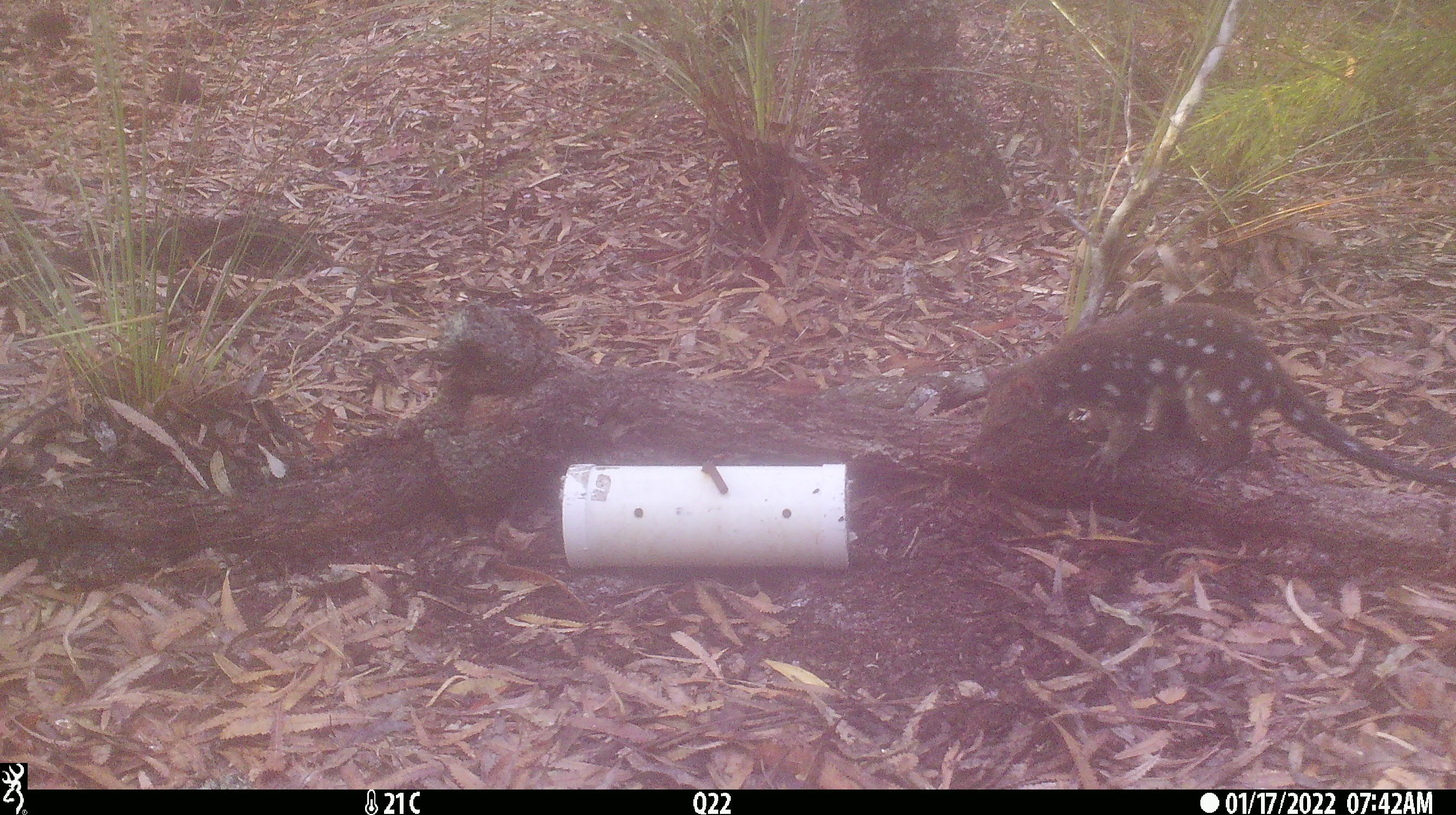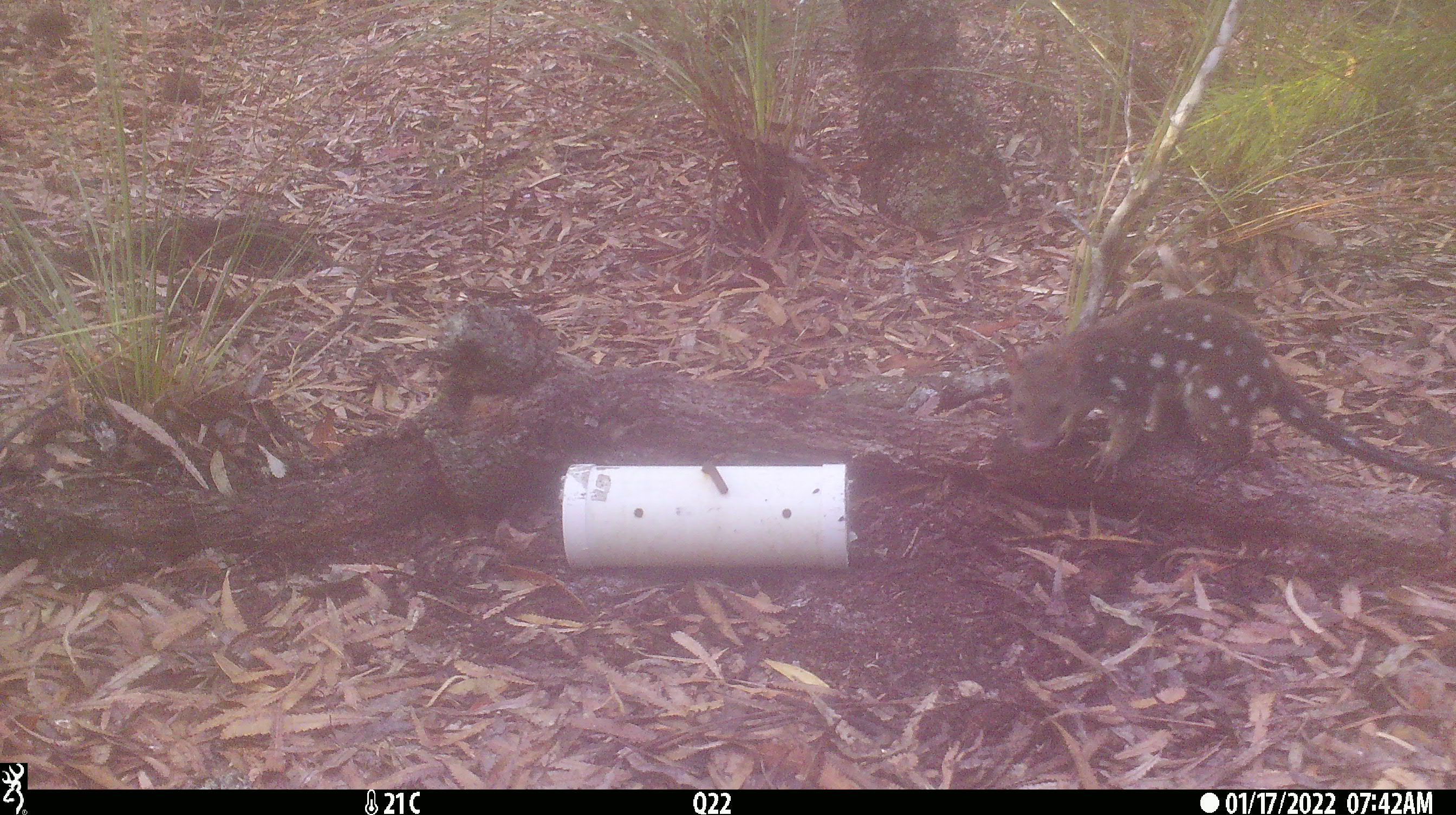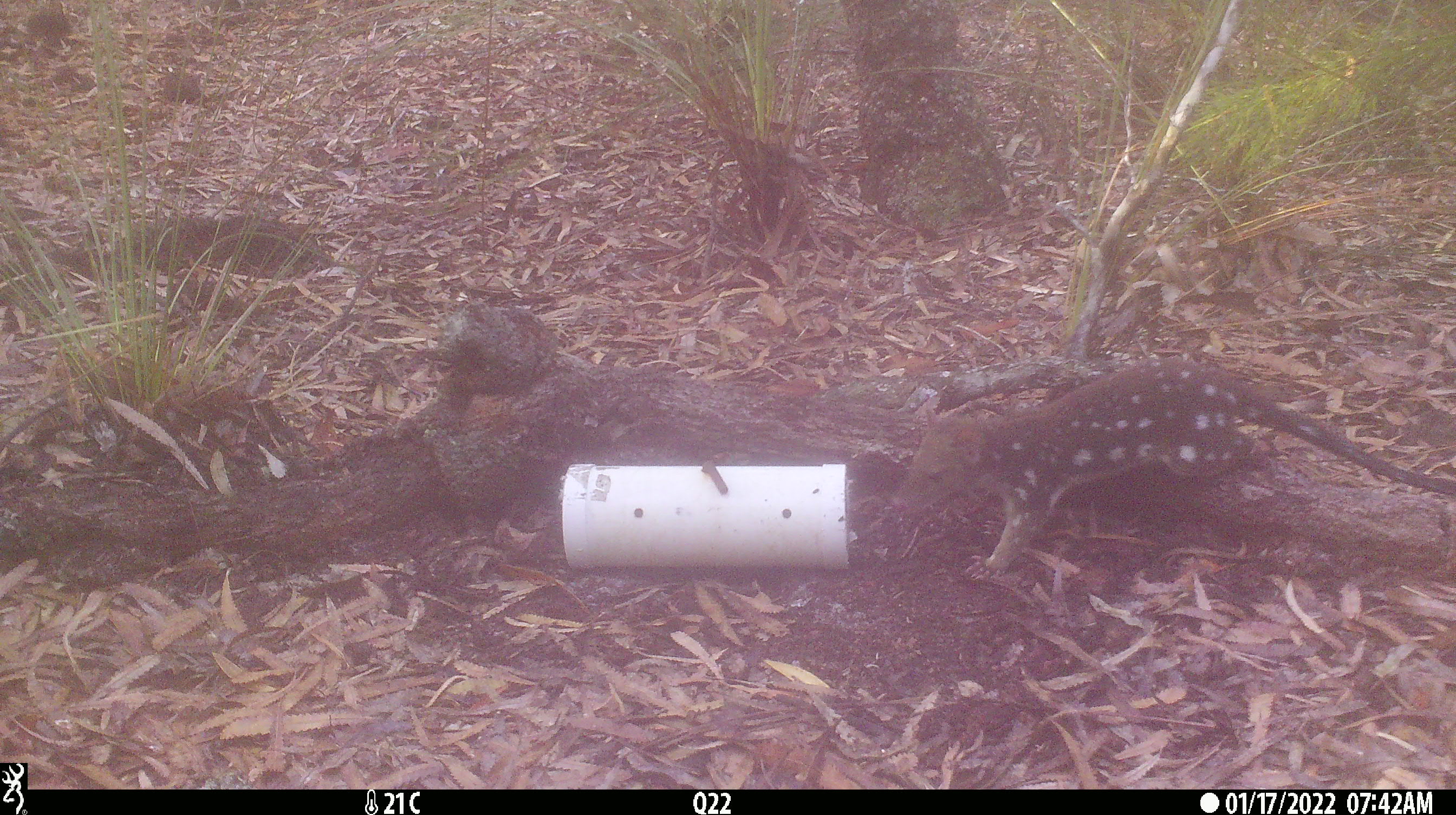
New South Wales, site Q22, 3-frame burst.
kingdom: Animalia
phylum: Chordata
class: Mammalia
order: Dasyuromorphia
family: Dasyuridae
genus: Dasyurus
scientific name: Dasyurus maculatus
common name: spotted-tailed quoll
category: quoll